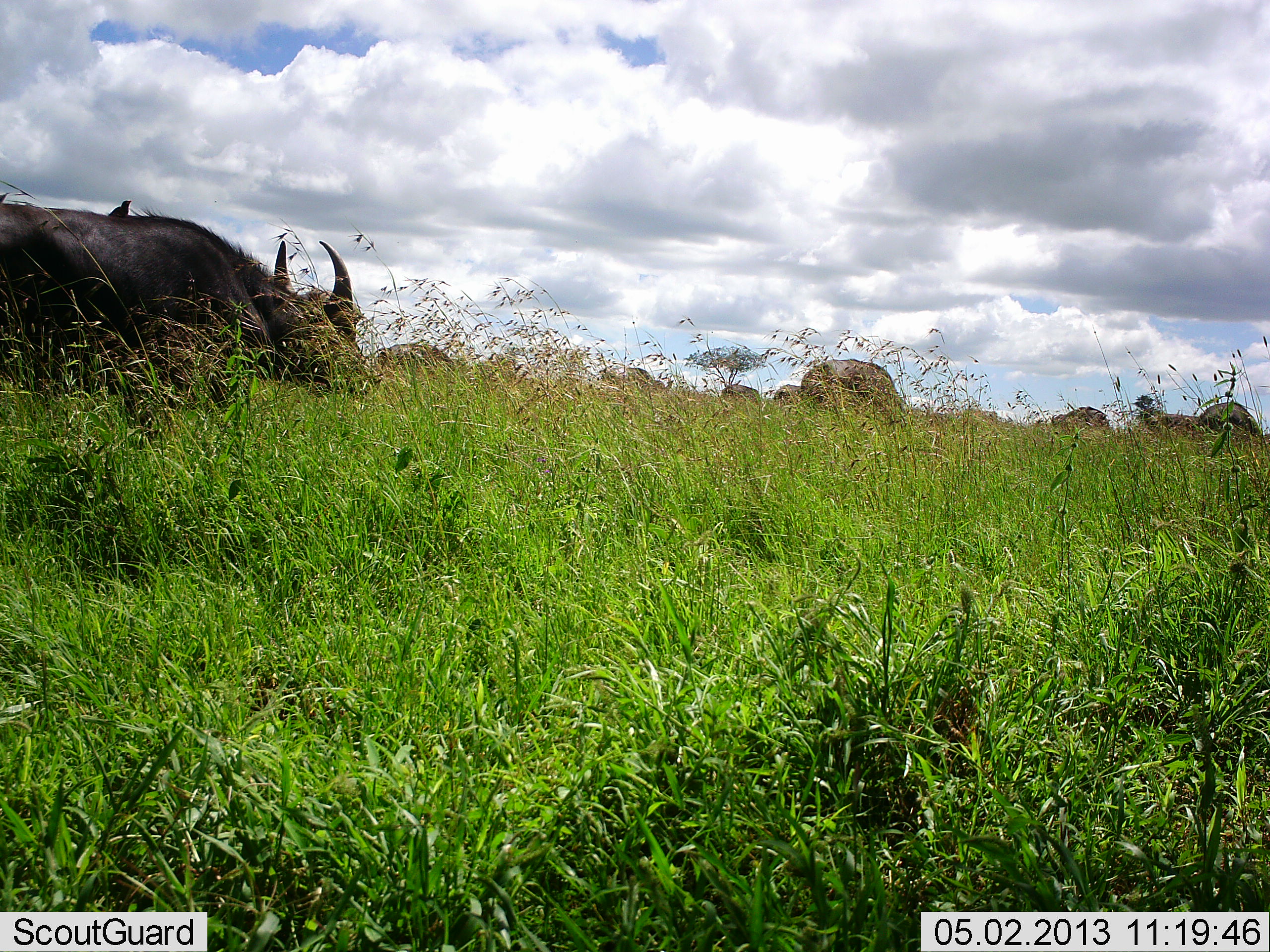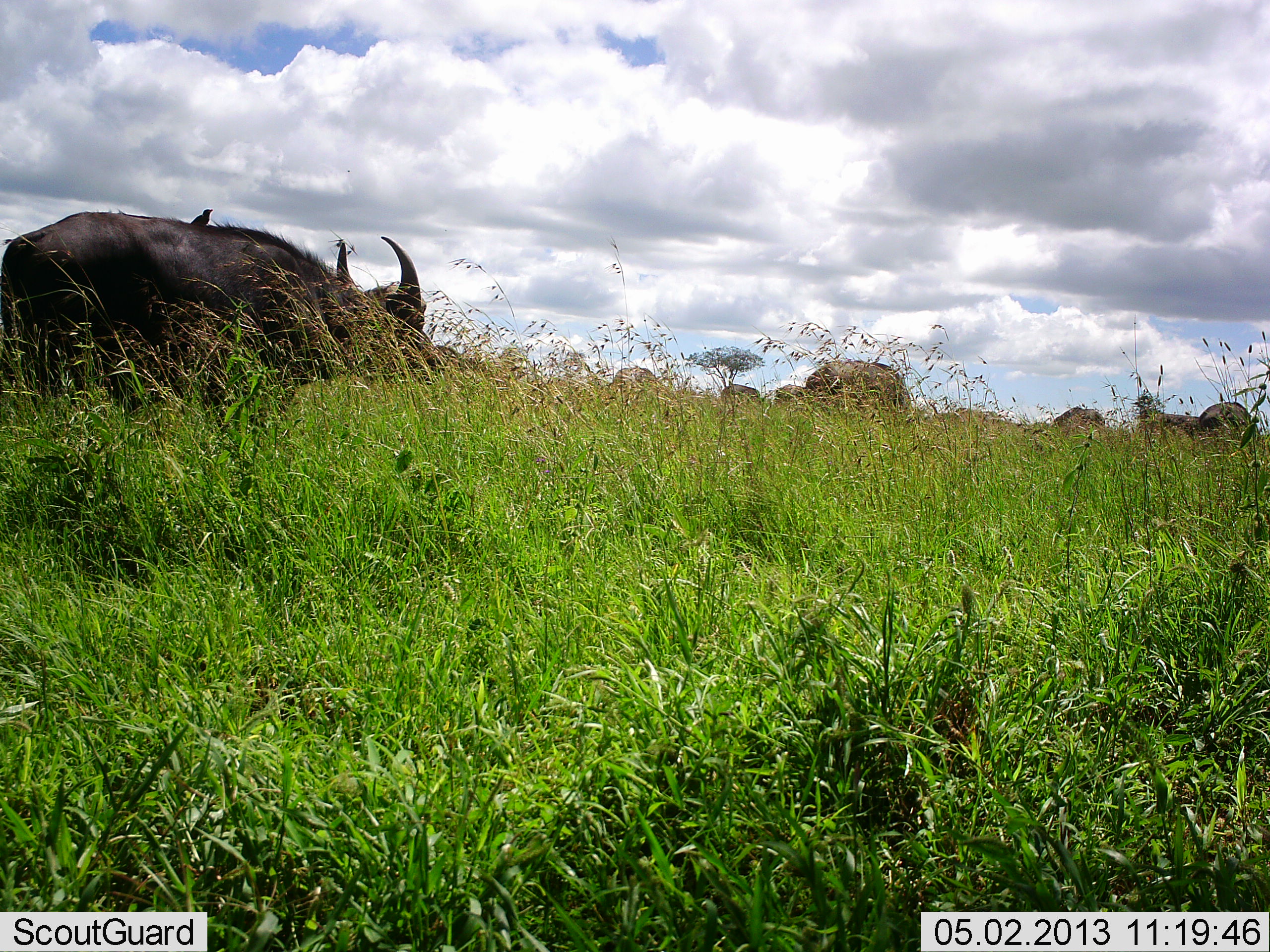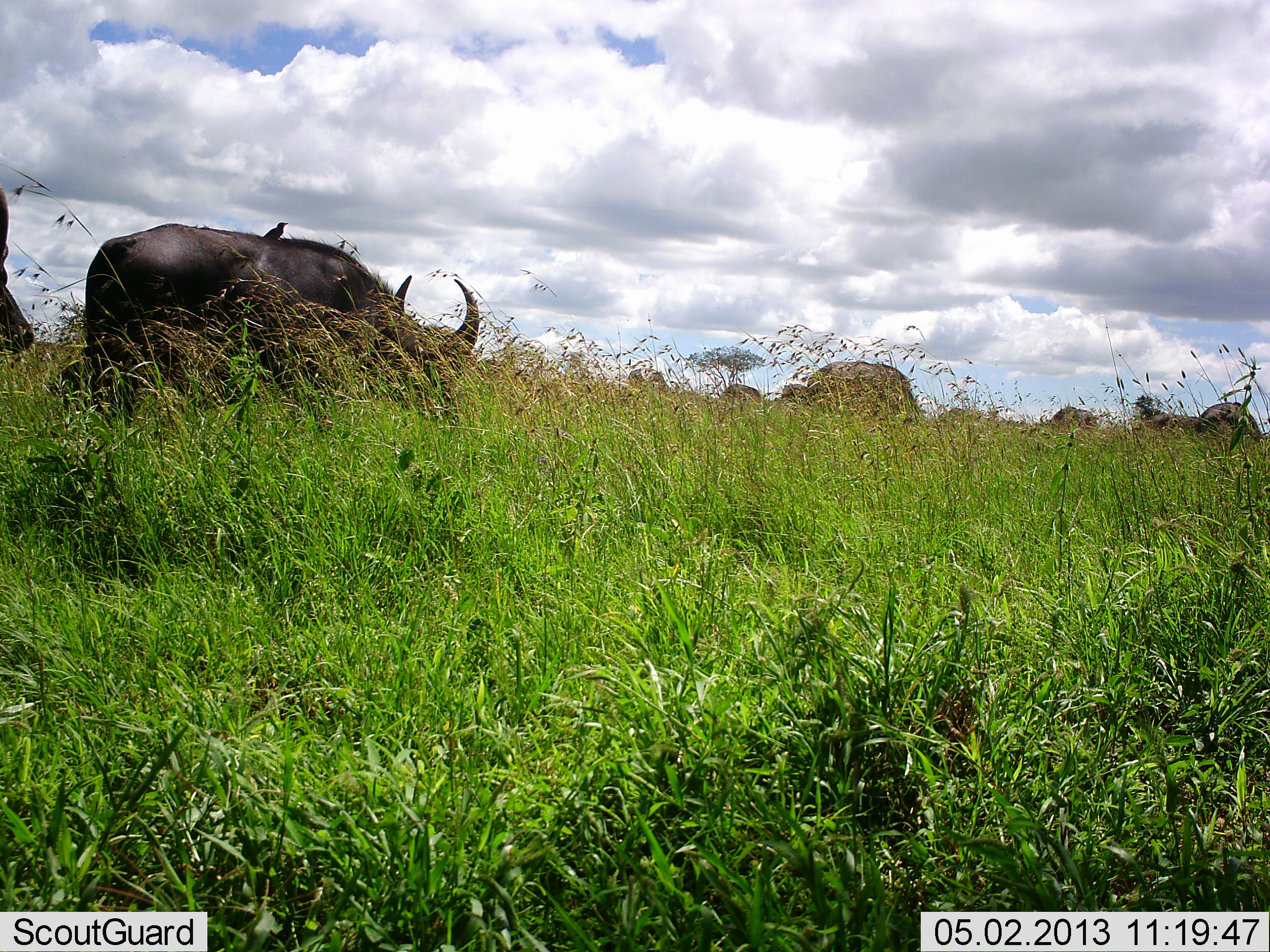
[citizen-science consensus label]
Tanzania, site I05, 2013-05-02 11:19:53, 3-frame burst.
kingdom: Animalia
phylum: Chordata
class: Mammalia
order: Artiodactyla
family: Bovidae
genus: Syncerus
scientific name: Syncerus caffer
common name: cape buffalo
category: buffalo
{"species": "buffalo (cape buffalo) (Syncerus caffer)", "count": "10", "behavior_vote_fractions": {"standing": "51%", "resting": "0%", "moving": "82%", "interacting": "0%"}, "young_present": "0%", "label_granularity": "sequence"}